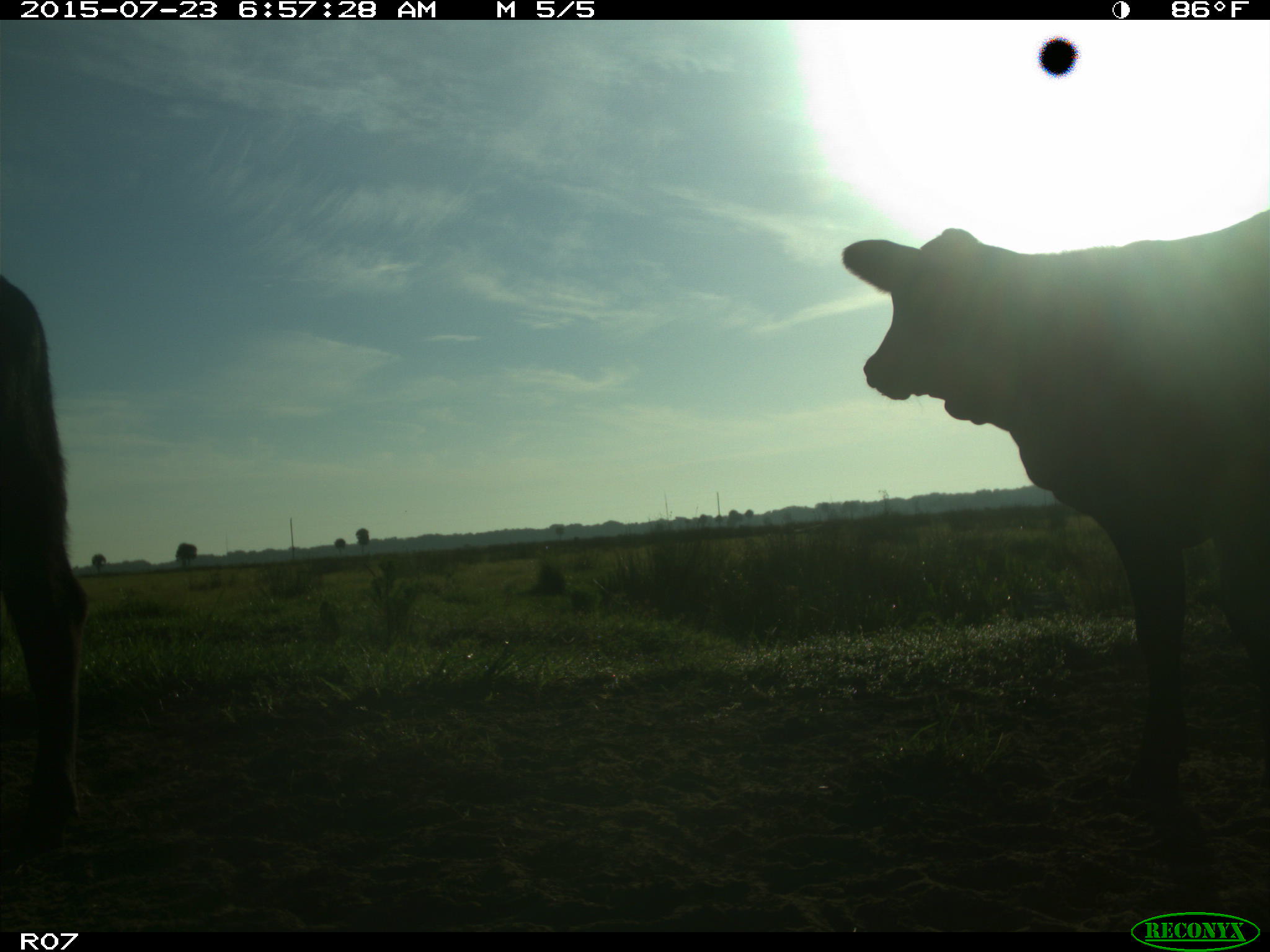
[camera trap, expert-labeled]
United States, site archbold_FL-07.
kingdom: Animalia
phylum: Chordata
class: Mammalia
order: Artiodactyla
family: Bovidae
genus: Bos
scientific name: Bos taurus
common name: domestic cow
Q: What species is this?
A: Bos taurus (domestic cow).